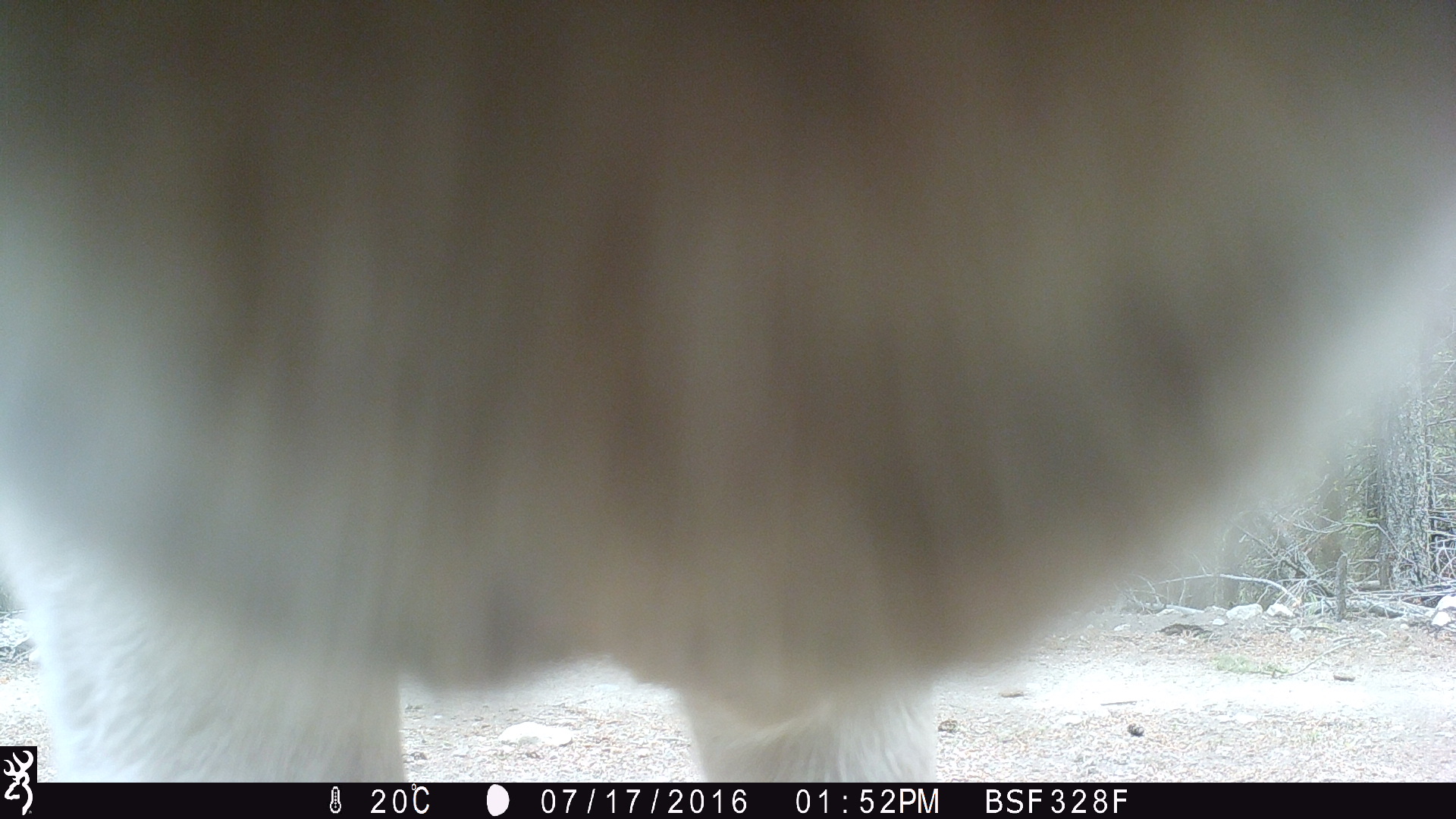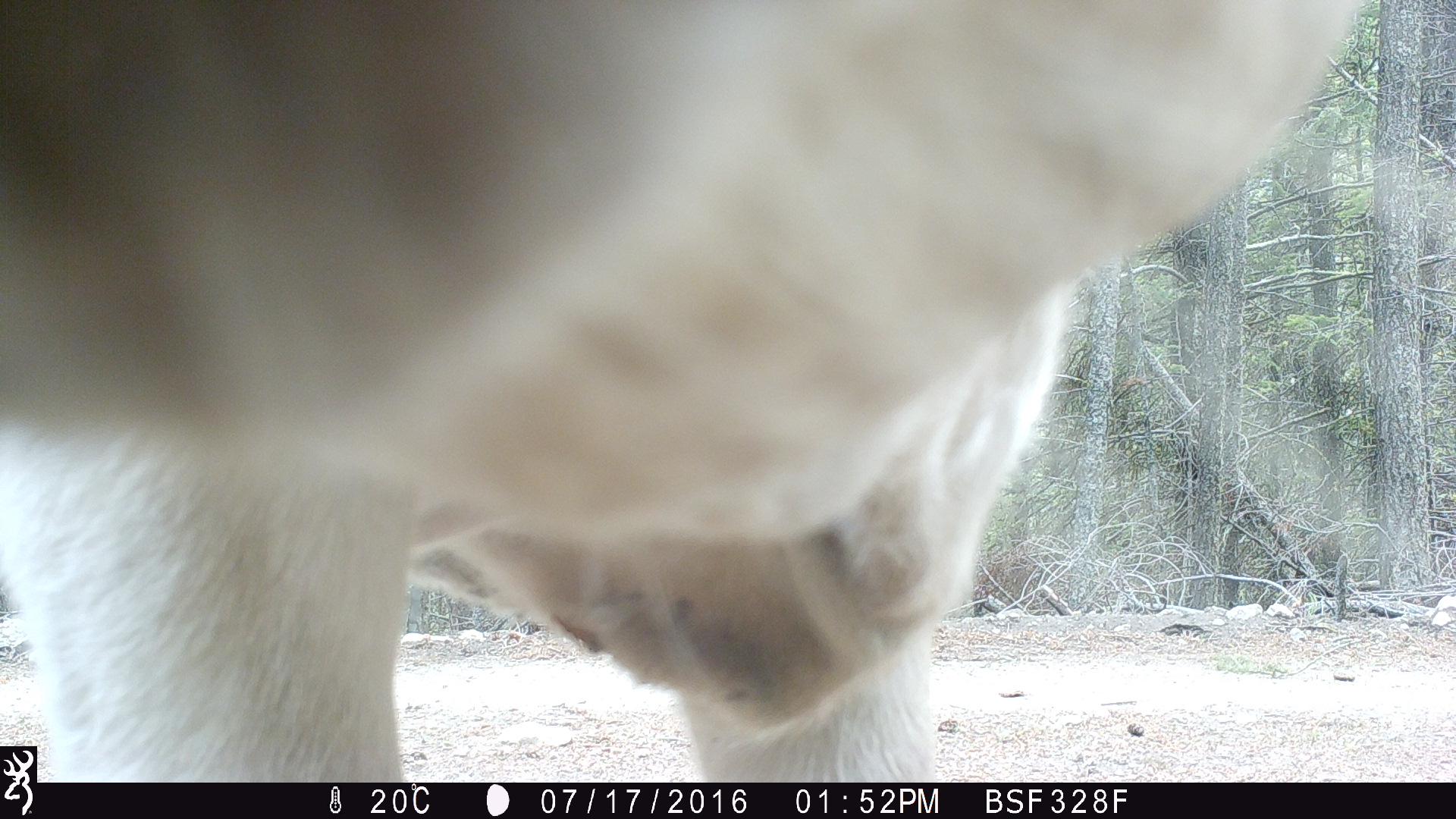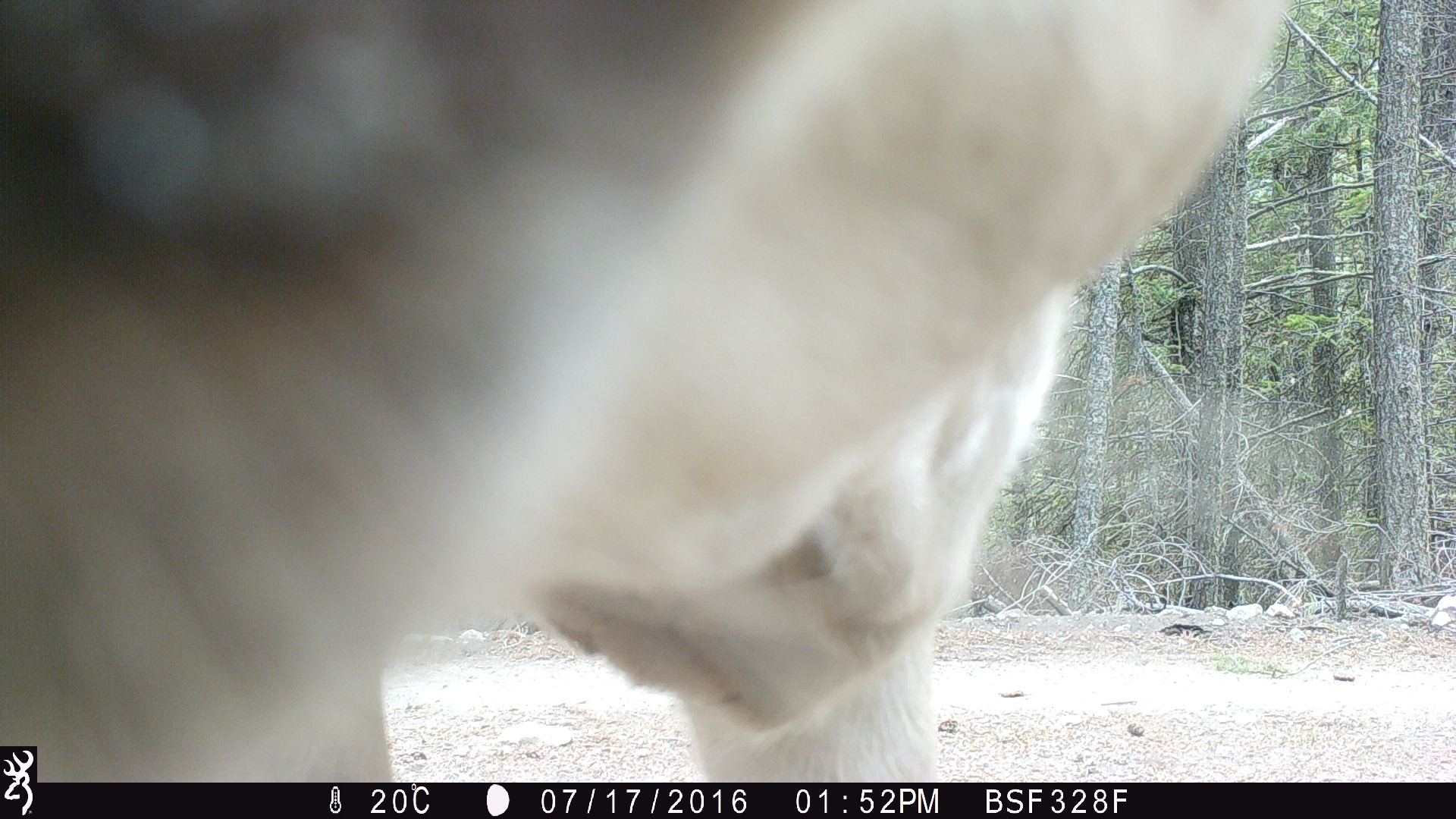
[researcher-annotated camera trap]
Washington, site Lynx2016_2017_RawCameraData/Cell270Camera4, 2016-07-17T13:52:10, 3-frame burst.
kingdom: Animalia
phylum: Chordata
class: Mammalia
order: Artiodactyla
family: Bovidae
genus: Bos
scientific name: Bos taurus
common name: domestic cattle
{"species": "domestic cattle (Bos taurus)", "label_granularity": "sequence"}